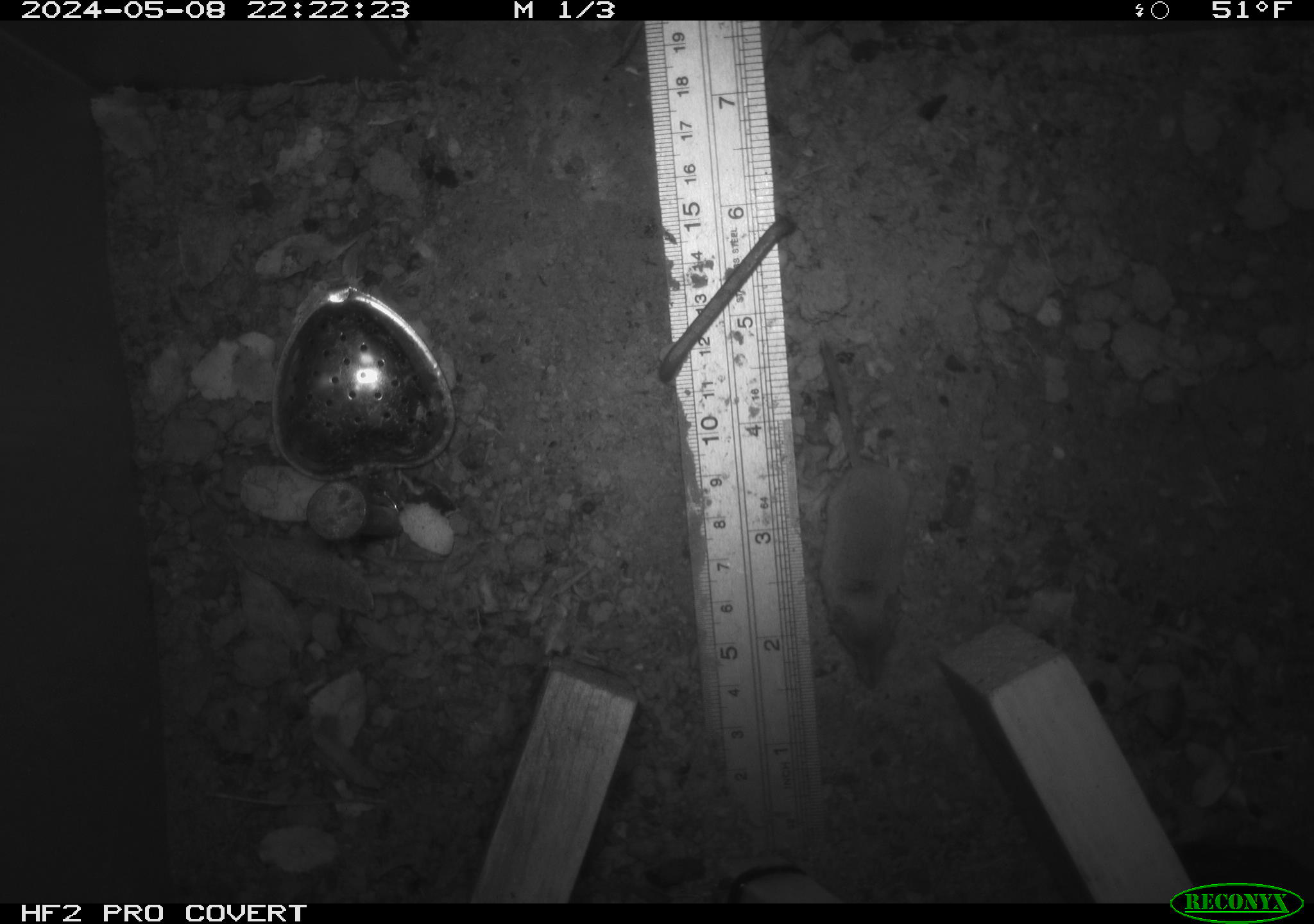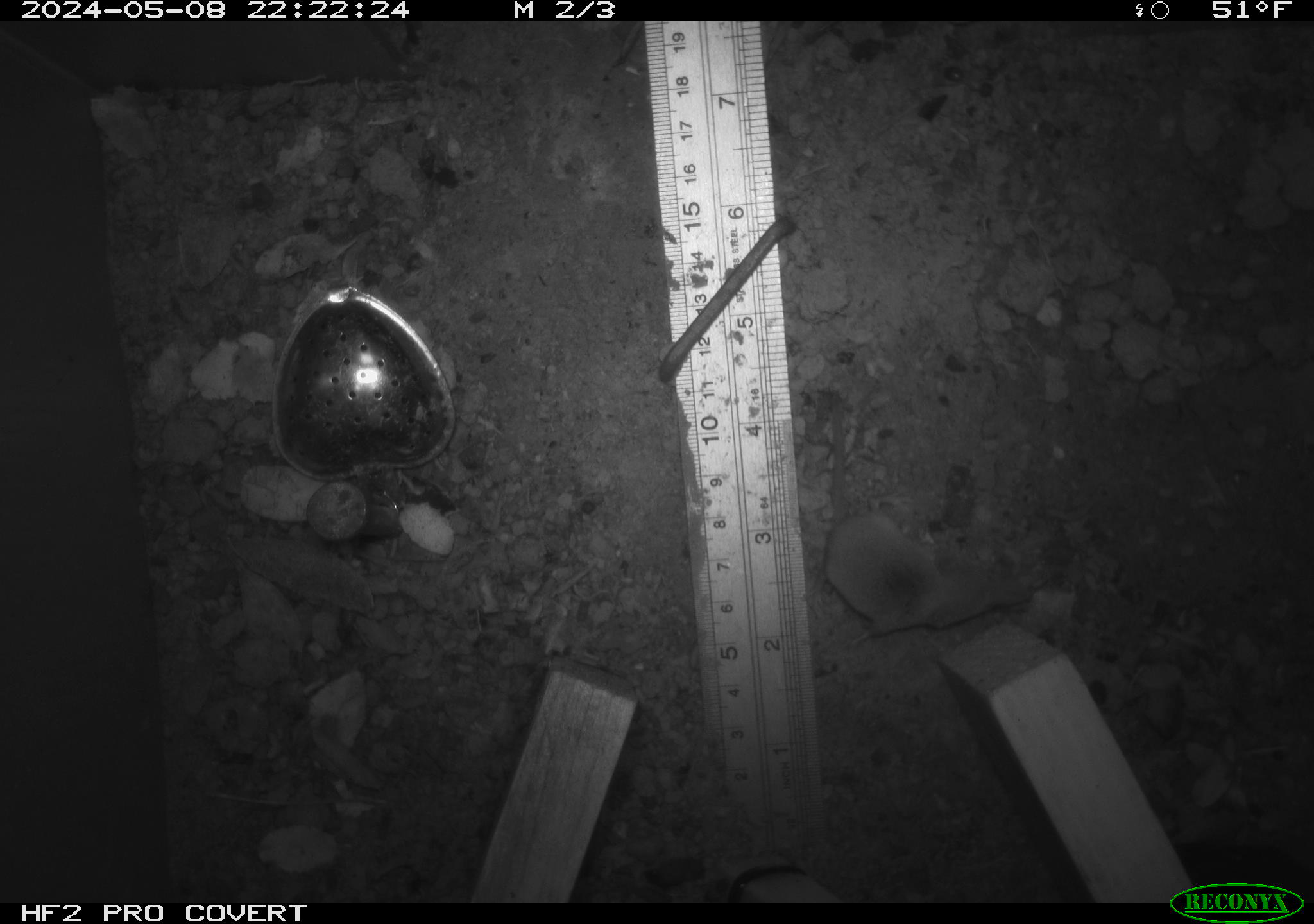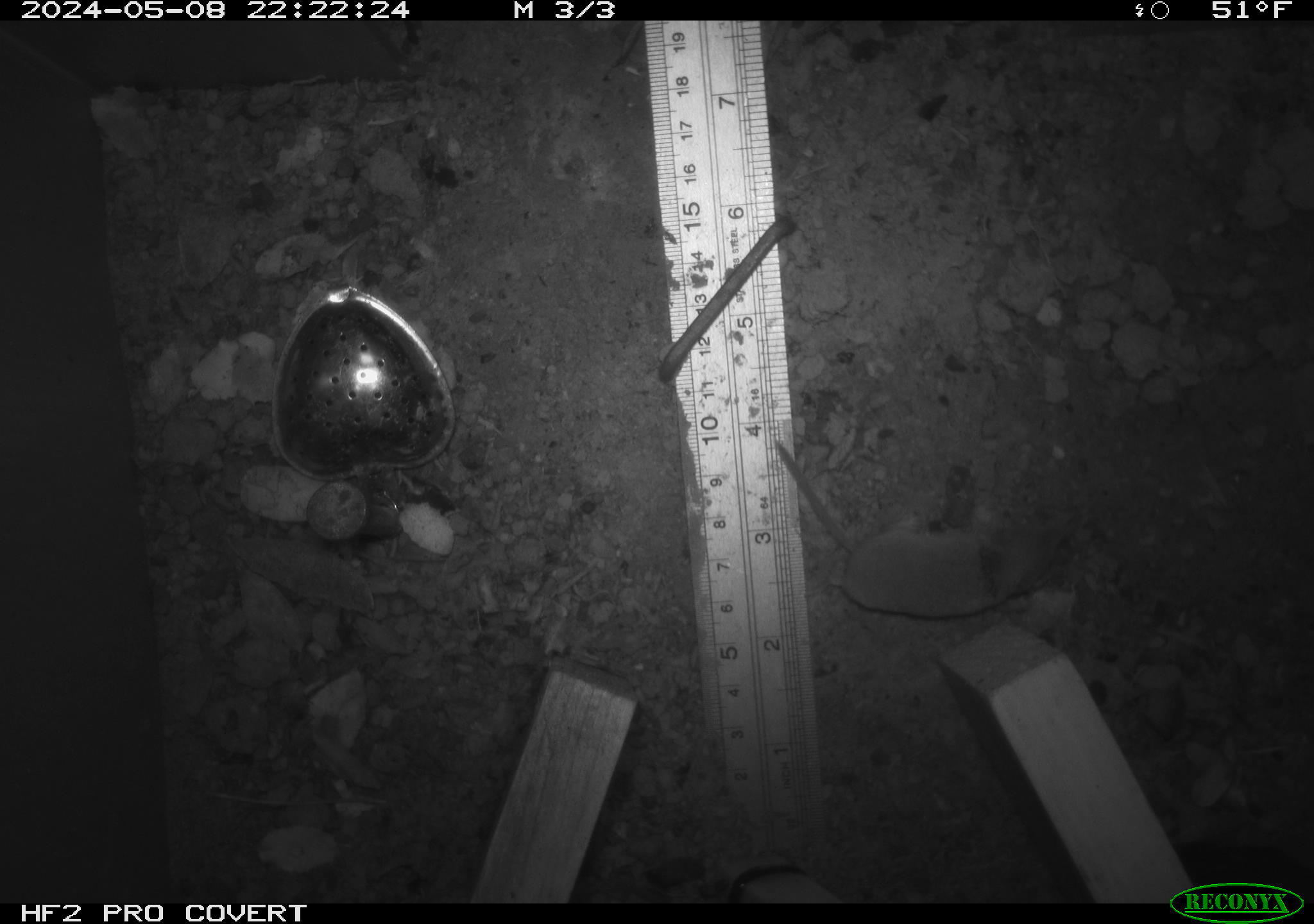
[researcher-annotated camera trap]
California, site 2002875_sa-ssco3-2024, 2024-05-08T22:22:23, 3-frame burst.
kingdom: Animalia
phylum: Chordata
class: Mammalia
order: Eulipotyphla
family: Soricidae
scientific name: Soricidae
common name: shrews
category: soricidae family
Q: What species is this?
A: Soricidae family (shrews) (Soricidae).